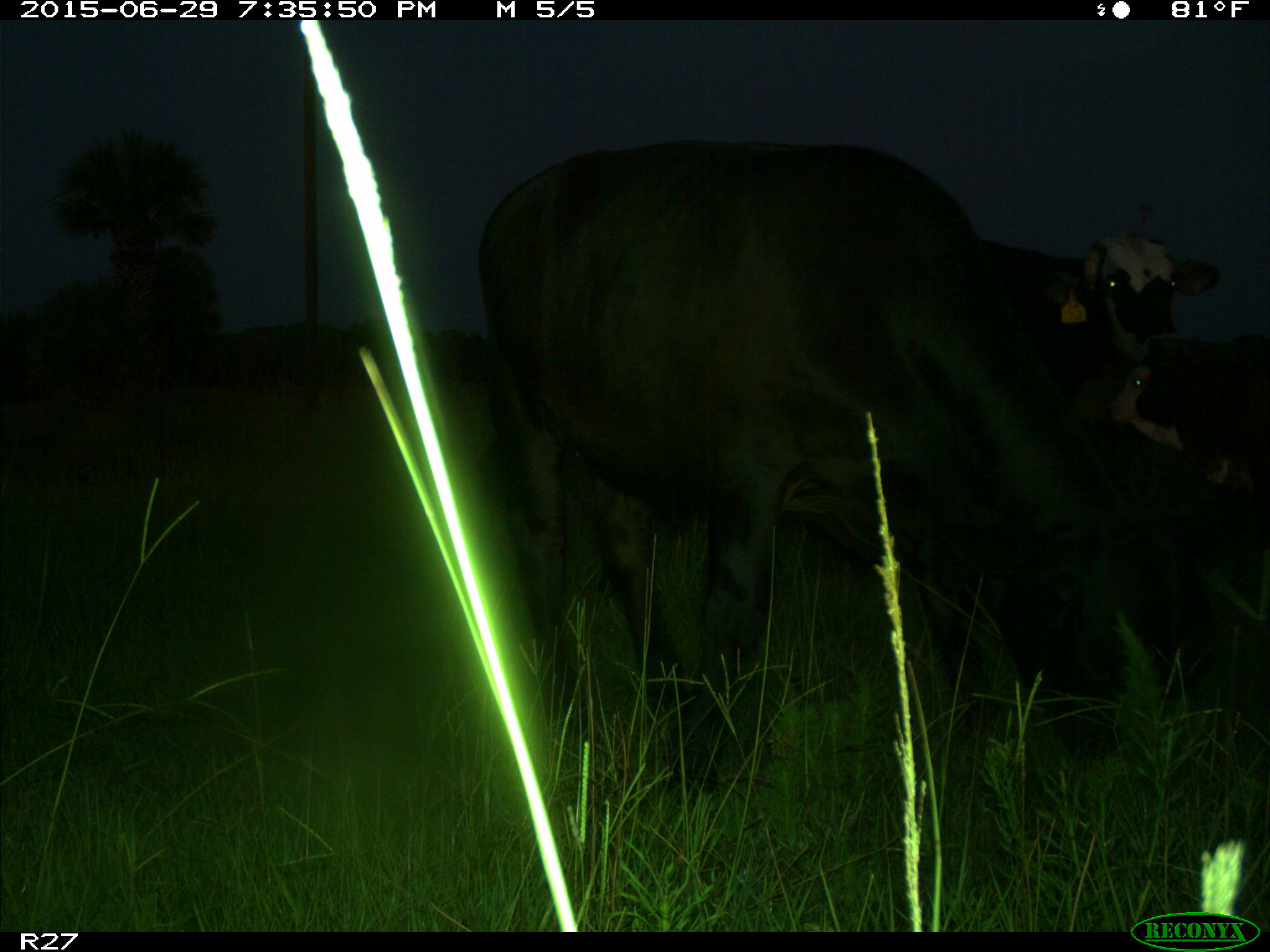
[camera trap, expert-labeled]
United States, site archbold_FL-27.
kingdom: Animalia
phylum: Chordata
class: Mammalia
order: Artiodactyla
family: Bovidae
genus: Bos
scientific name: Bos taurus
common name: domestic cow